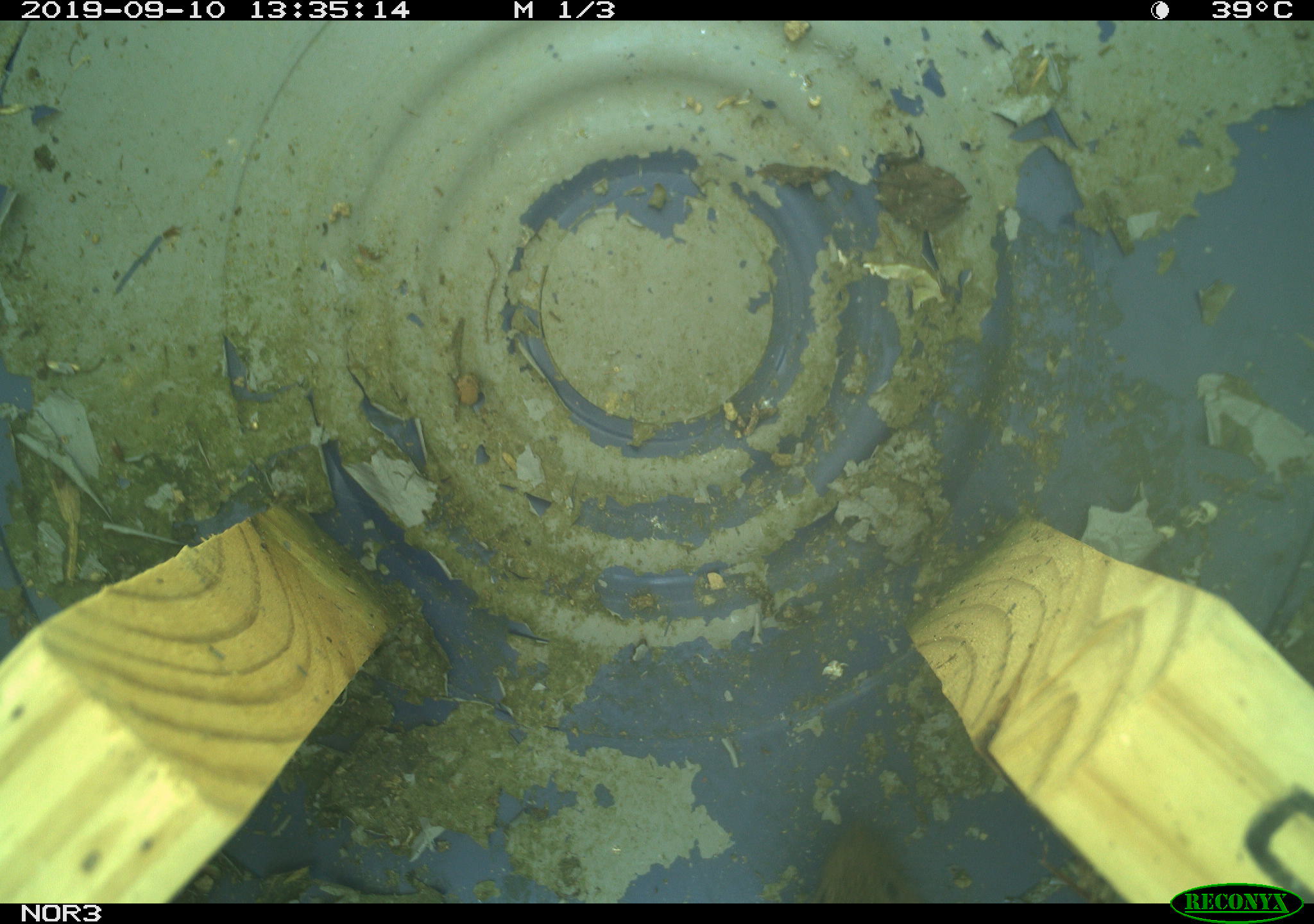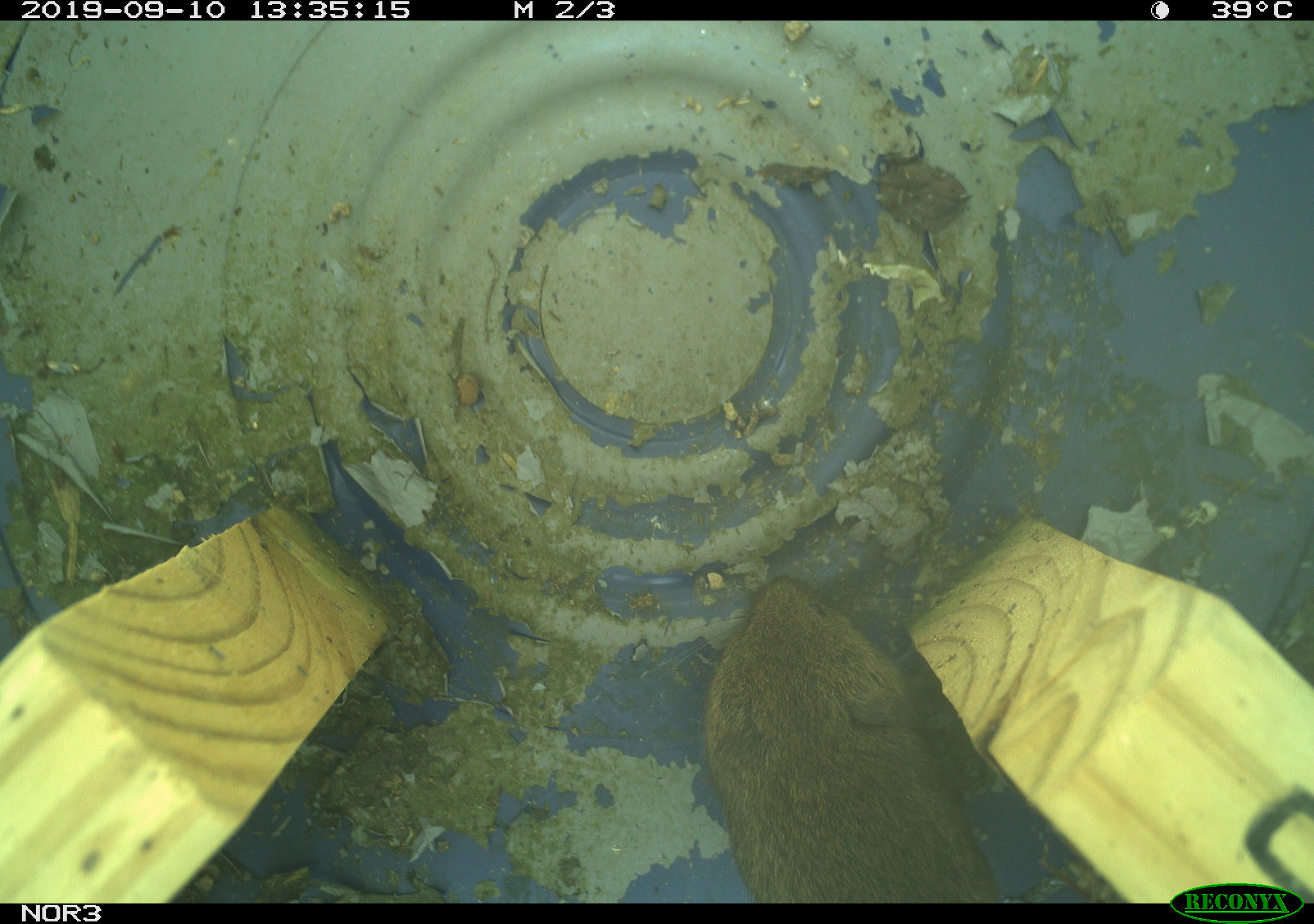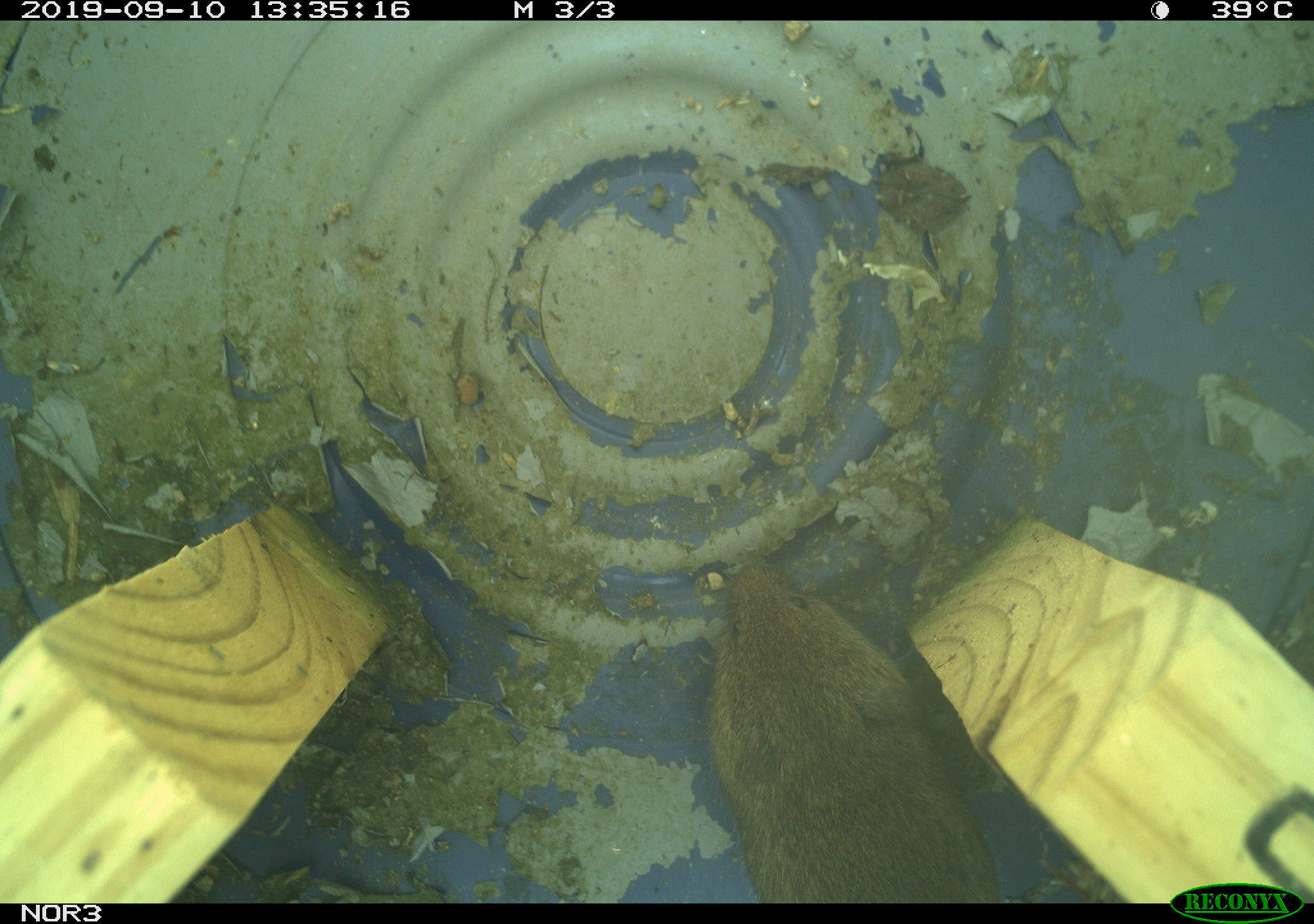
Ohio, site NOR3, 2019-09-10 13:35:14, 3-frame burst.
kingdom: Animalia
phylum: Chordata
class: Mammalia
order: Rodentia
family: Cricetidae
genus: Microtus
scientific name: Microtus pennsylvanicus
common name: meadow vole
Meadow vole (Microtus pennsylvanicus).